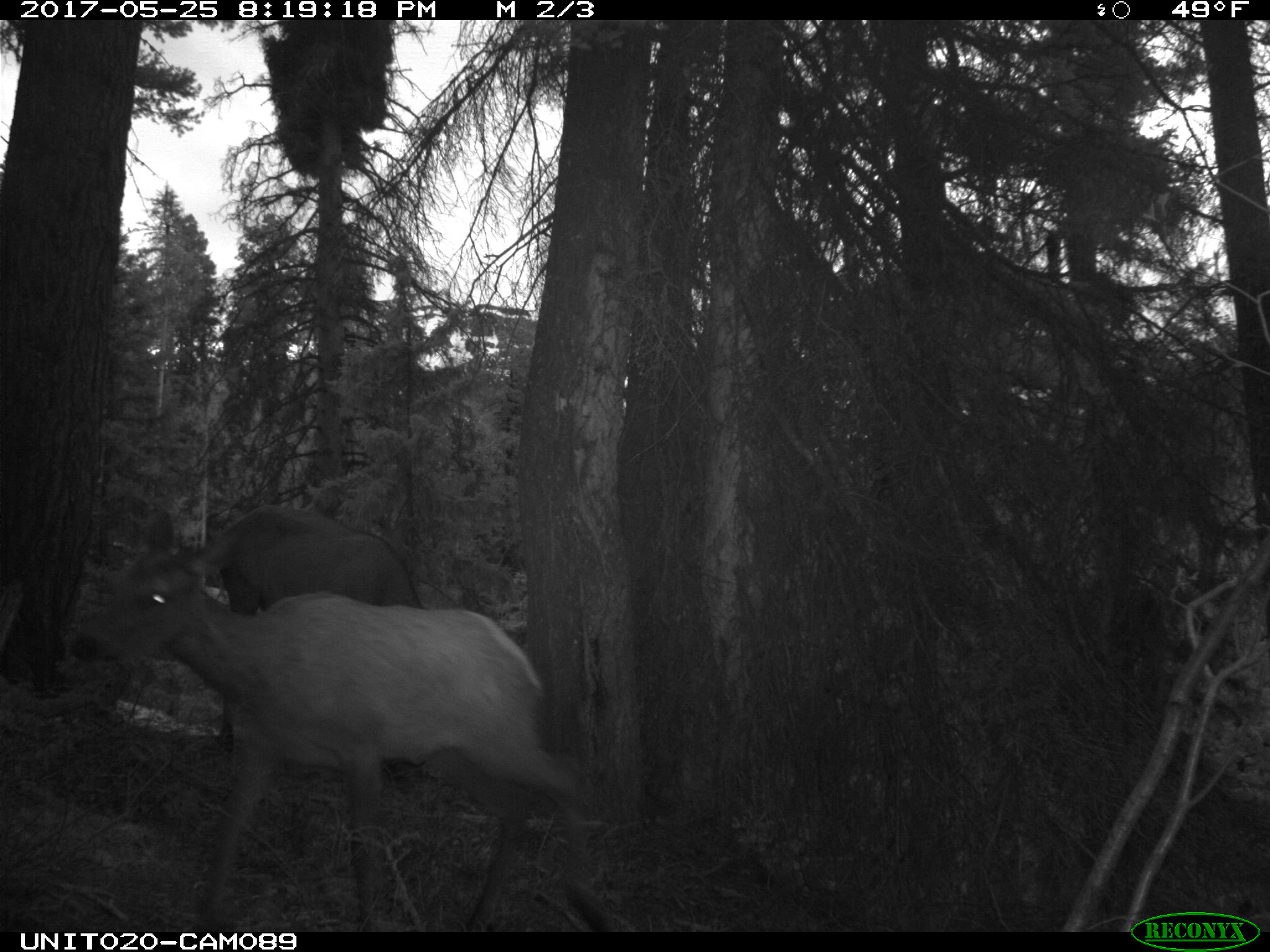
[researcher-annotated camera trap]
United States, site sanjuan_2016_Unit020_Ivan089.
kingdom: Animalia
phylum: Chordata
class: Mammalia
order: Artiodactyla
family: Cervidae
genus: Cervus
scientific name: Cervus elaphus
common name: red deer